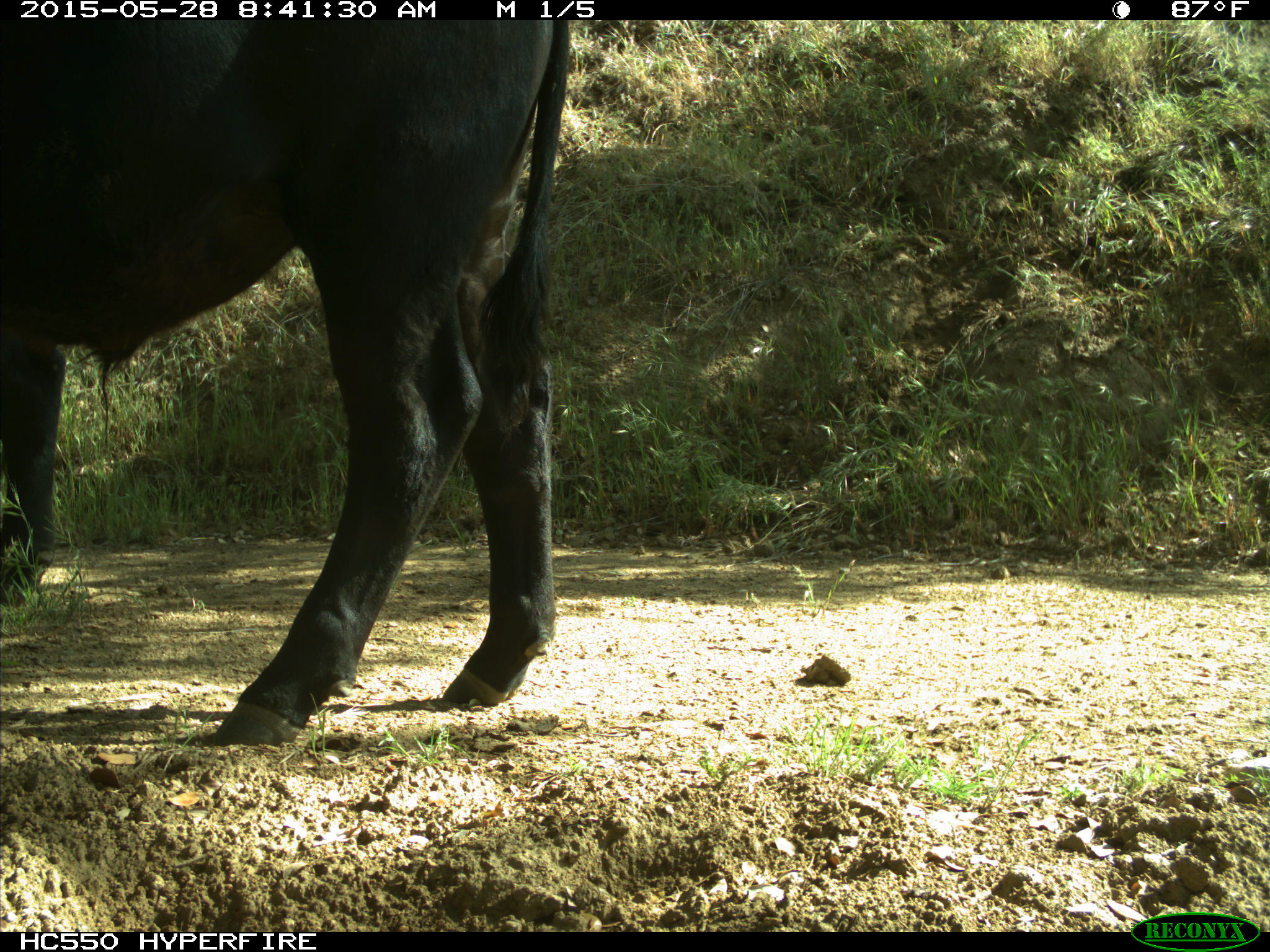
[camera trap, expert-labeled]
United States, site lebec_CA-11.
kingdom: Animalia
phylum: Chordata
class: Mammalia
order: Artiodactyla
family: Bovidae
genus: Bos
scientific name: Bos taurus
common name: domestic cow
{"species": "Bos taurus (domestic cow)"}